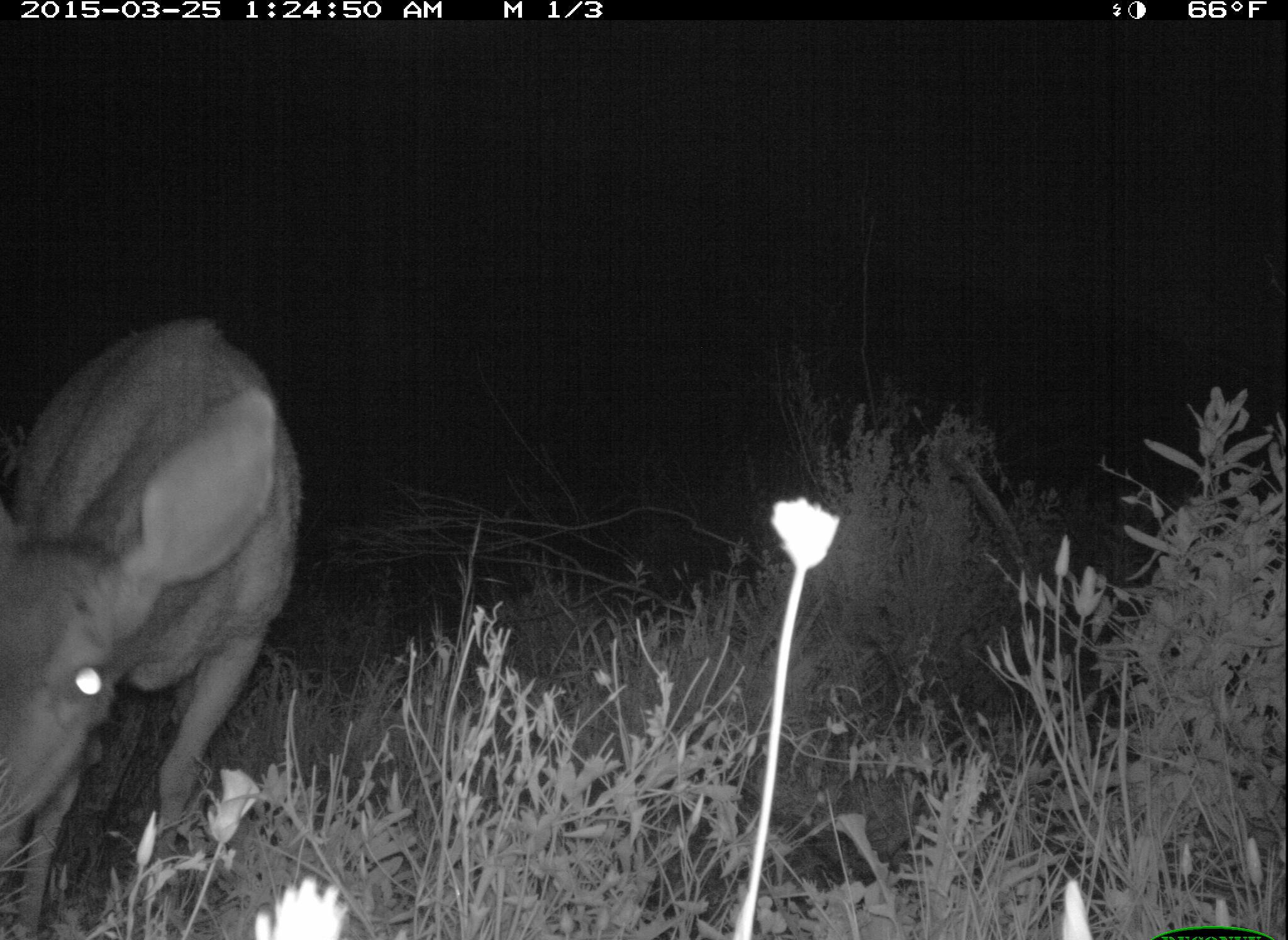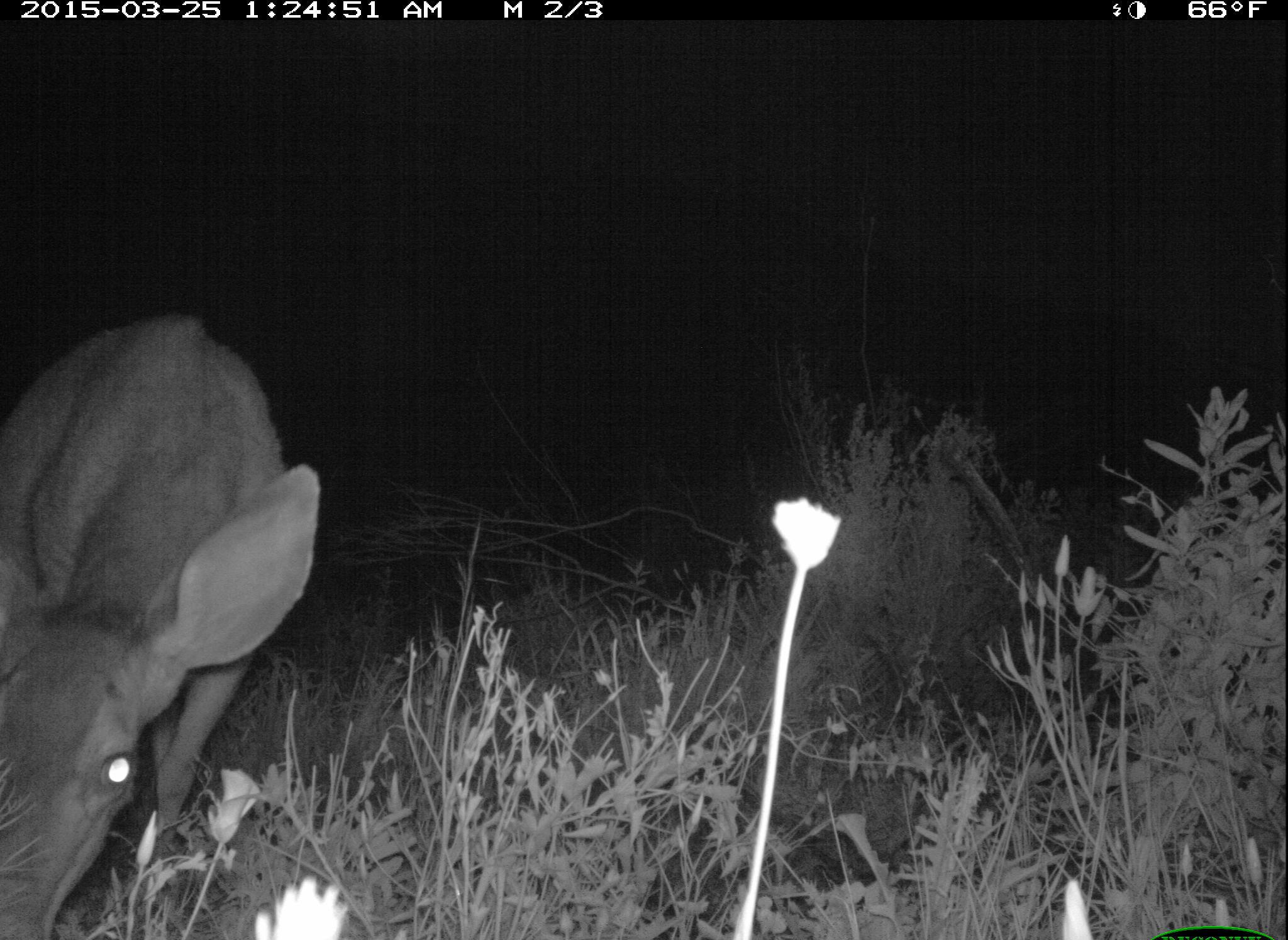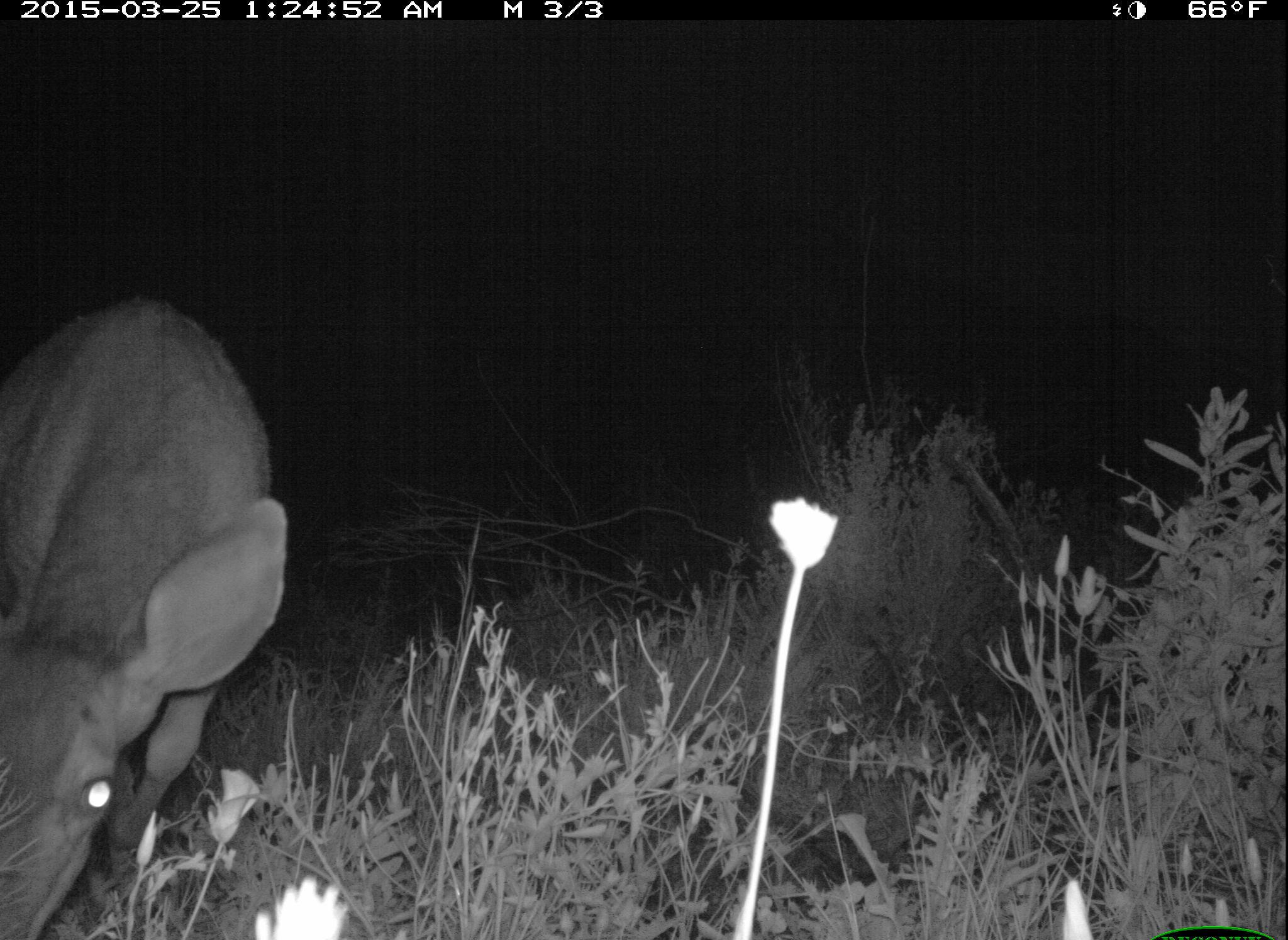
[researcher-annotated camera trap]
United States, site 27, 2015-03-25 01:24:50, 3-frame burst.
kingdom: Animalia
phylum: Chordata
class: Mammalia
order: Artiodactyla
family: Cervidae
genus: Odocoileus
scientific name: Odocoileus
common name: deer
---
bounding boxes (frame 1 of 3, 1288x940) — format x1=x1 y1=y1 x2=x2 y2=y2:
deer: x1=2 y1=314 x2=302 y2=937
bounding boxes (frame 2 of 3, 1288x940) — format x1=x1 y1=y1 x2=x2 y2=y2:
deer: x1=1 y1=312 x2=321 y2=940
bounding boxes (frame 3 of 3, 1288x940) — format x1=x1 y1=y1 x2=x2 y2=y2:
deer: x1=1 y1=297 x2=282 y2=940